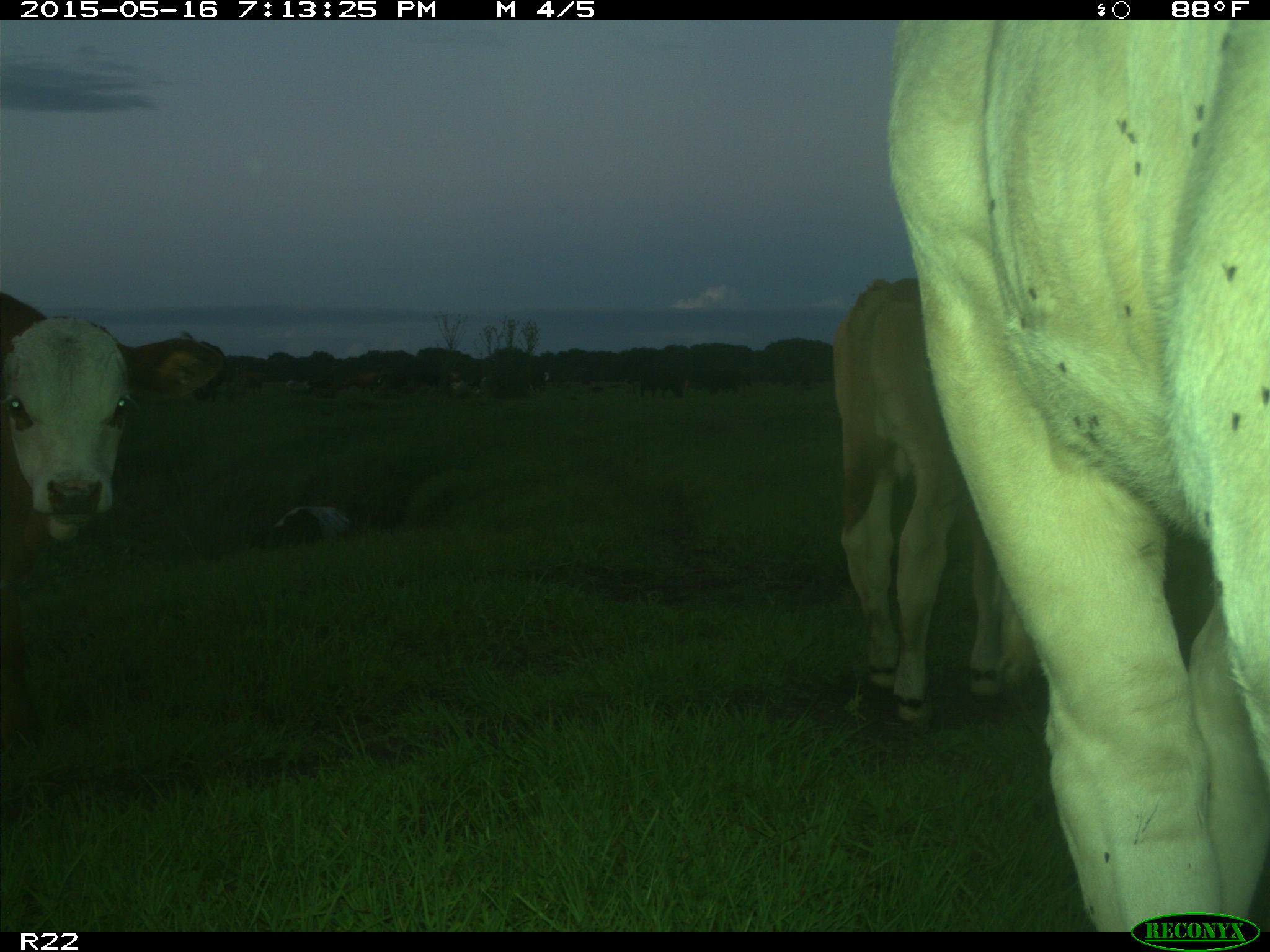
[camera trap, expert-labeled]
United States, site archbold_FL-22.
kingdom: Animalia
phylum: Chordata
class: Mammalia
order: Artiodactyla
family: Bovidae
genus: Bos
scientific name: Bos taurus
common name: domestic cow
Bos taurus (domestic cow).